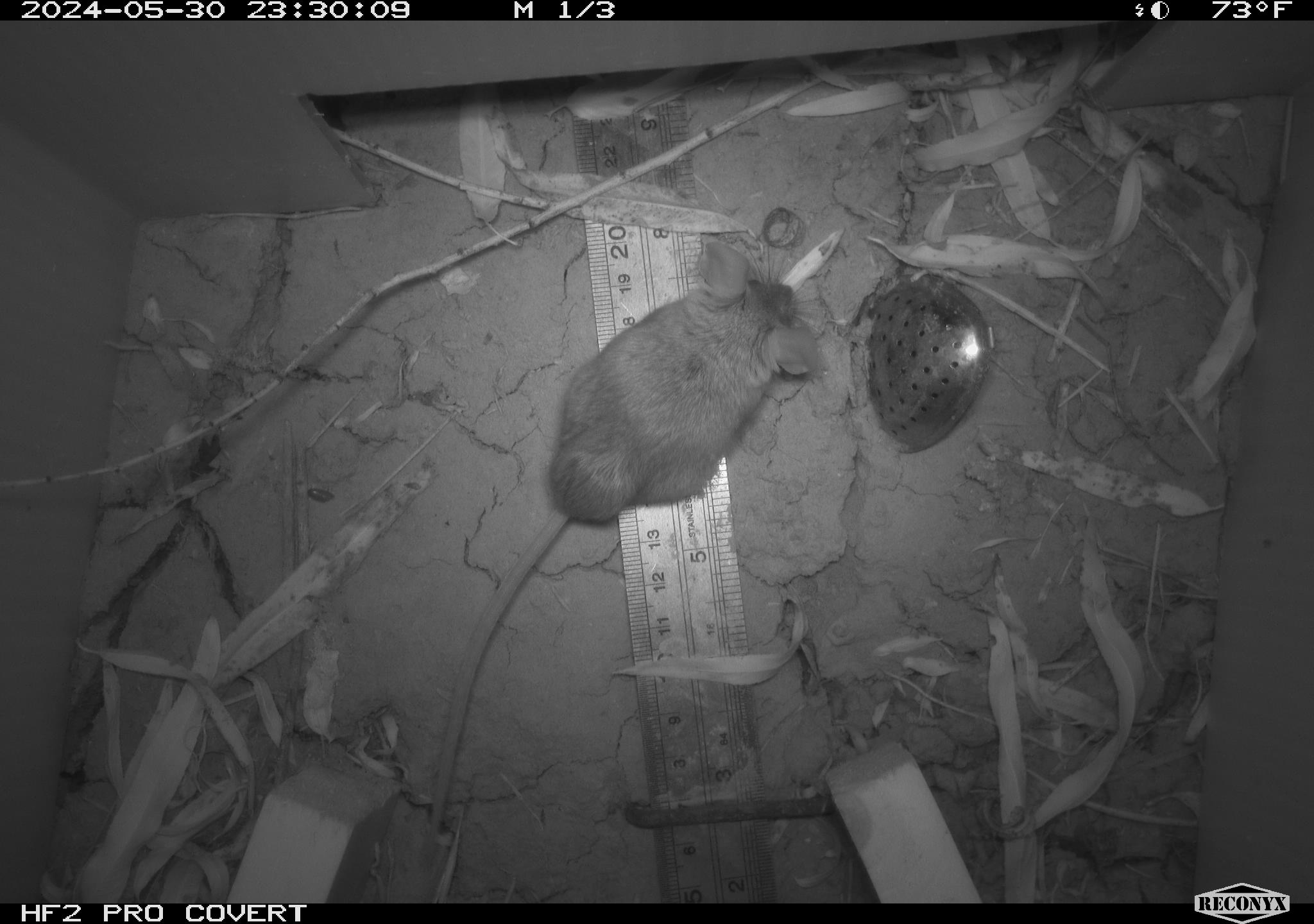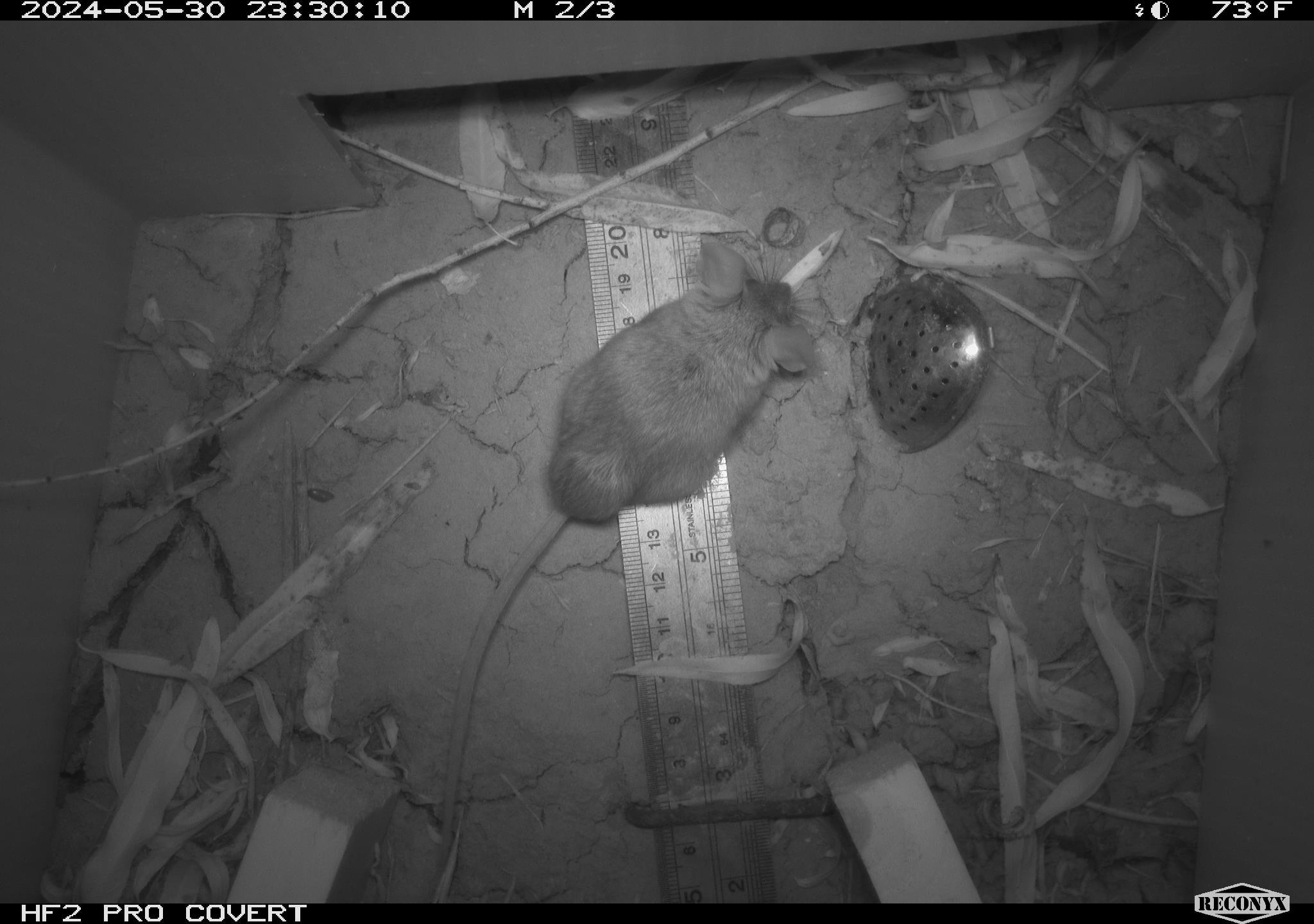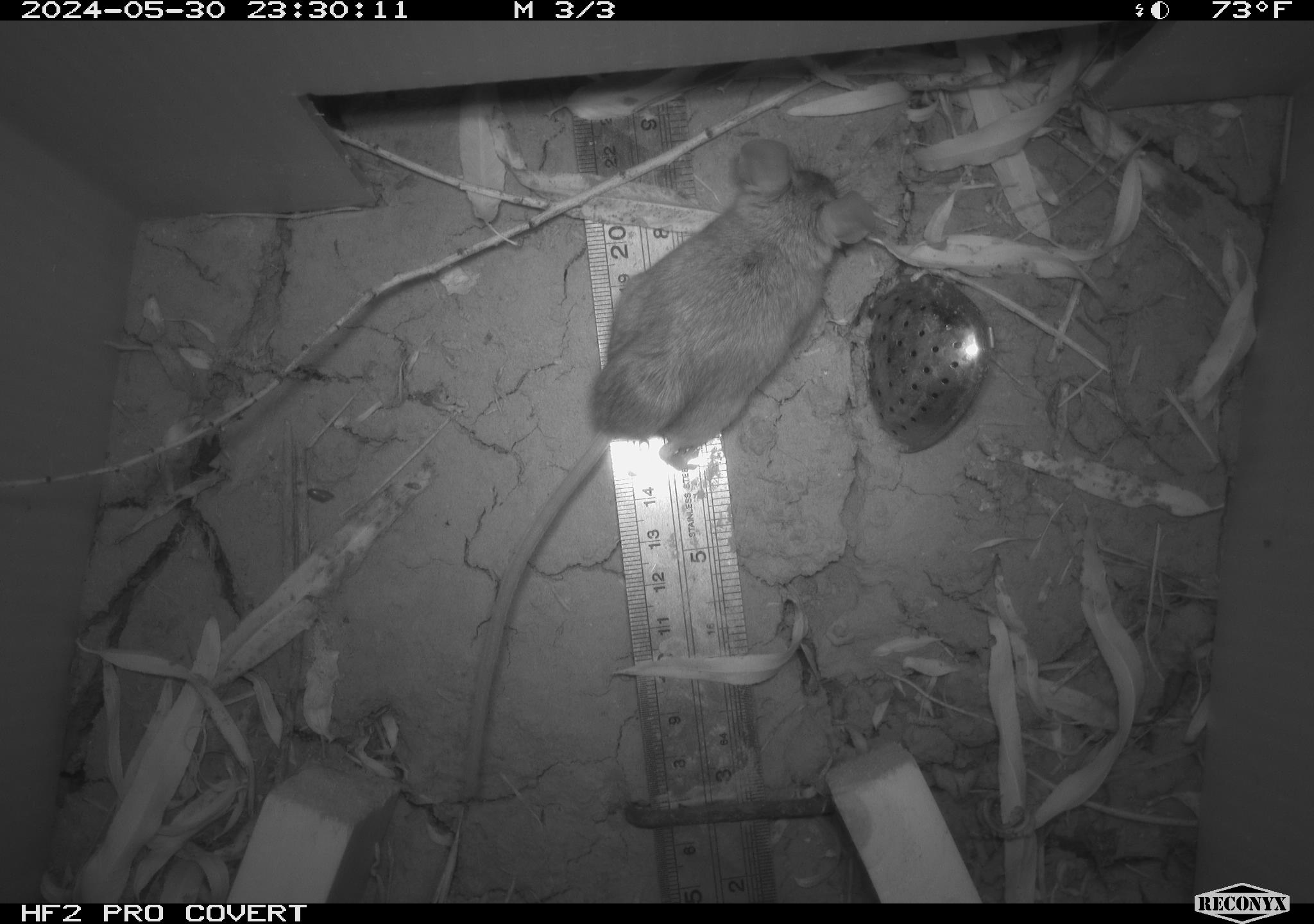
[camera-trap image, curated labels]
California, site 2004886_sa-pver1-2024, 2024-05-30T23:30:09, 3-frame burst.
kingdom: Animalia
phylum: Chordata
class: Mammalia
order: Rodentia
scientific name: Rodentia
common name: mouse species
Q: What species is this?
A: Mouse species (Rodentia).